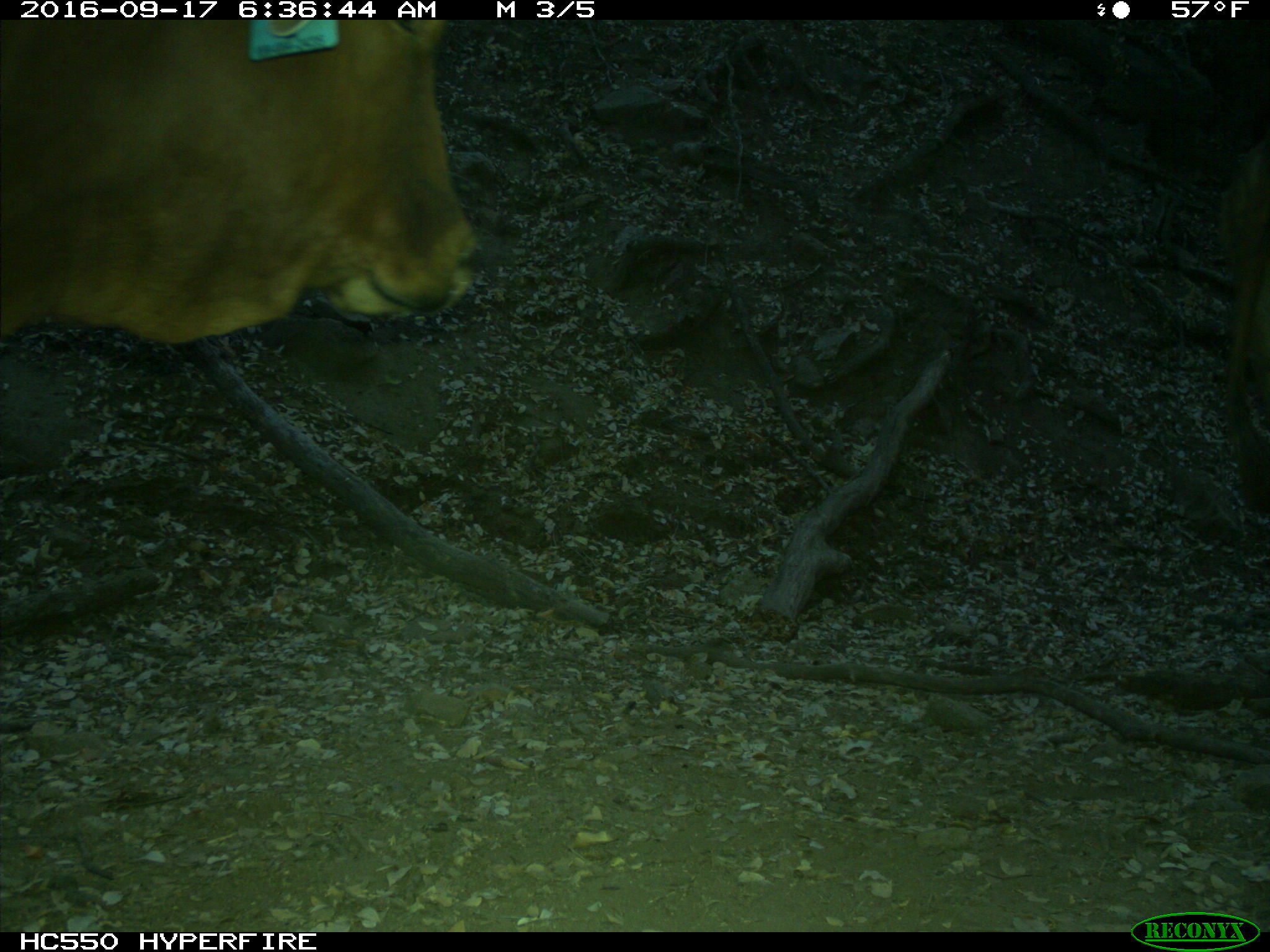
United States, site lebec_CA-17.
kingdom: Animalia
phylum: Chordata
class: Mammalia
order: Artiodactyla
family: Bovidae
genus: Bos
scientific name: Bos taurus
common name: domestic cow